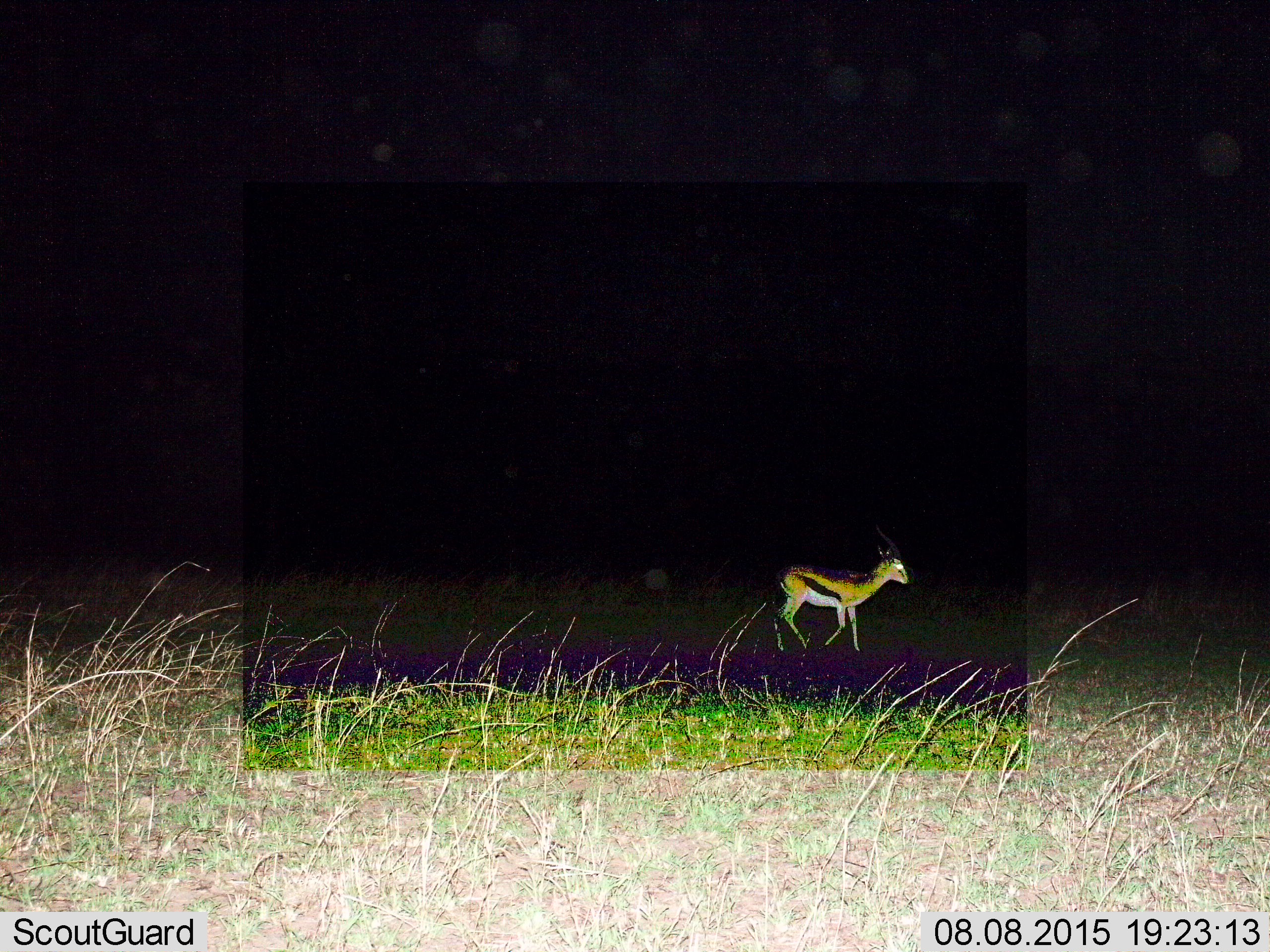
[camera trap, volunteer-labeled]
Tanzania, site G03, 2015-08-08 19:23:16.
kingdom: Animalia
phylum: Chordata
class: Mammalia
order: Artiodactyla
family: Bovidae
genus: Eudorcas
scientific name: Eudorcas thomsonii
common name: thomson's gazelle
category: gazellethomsons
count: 1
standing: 26%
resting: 0%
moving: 79%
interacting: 0%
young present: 5%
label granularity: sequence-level